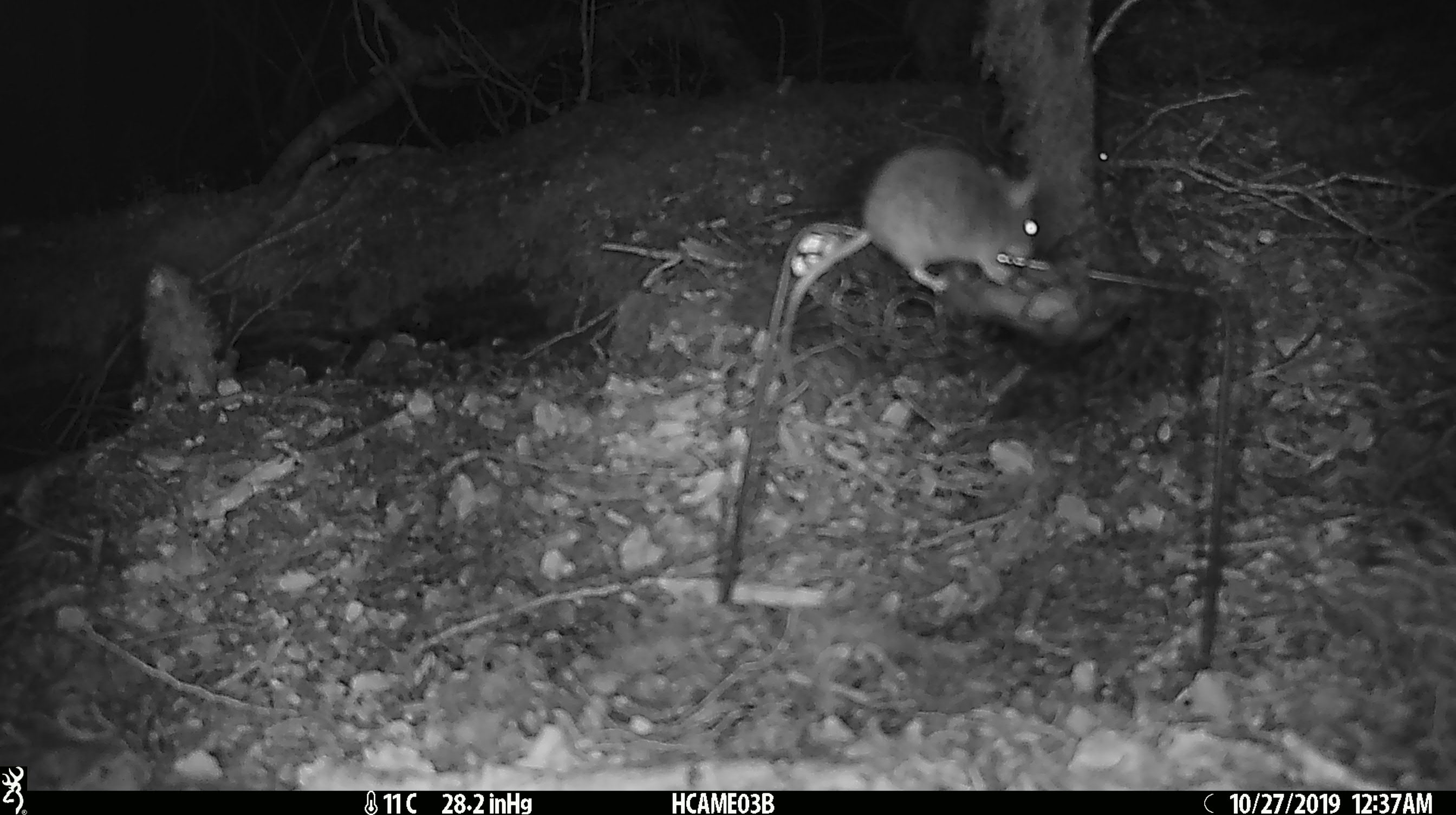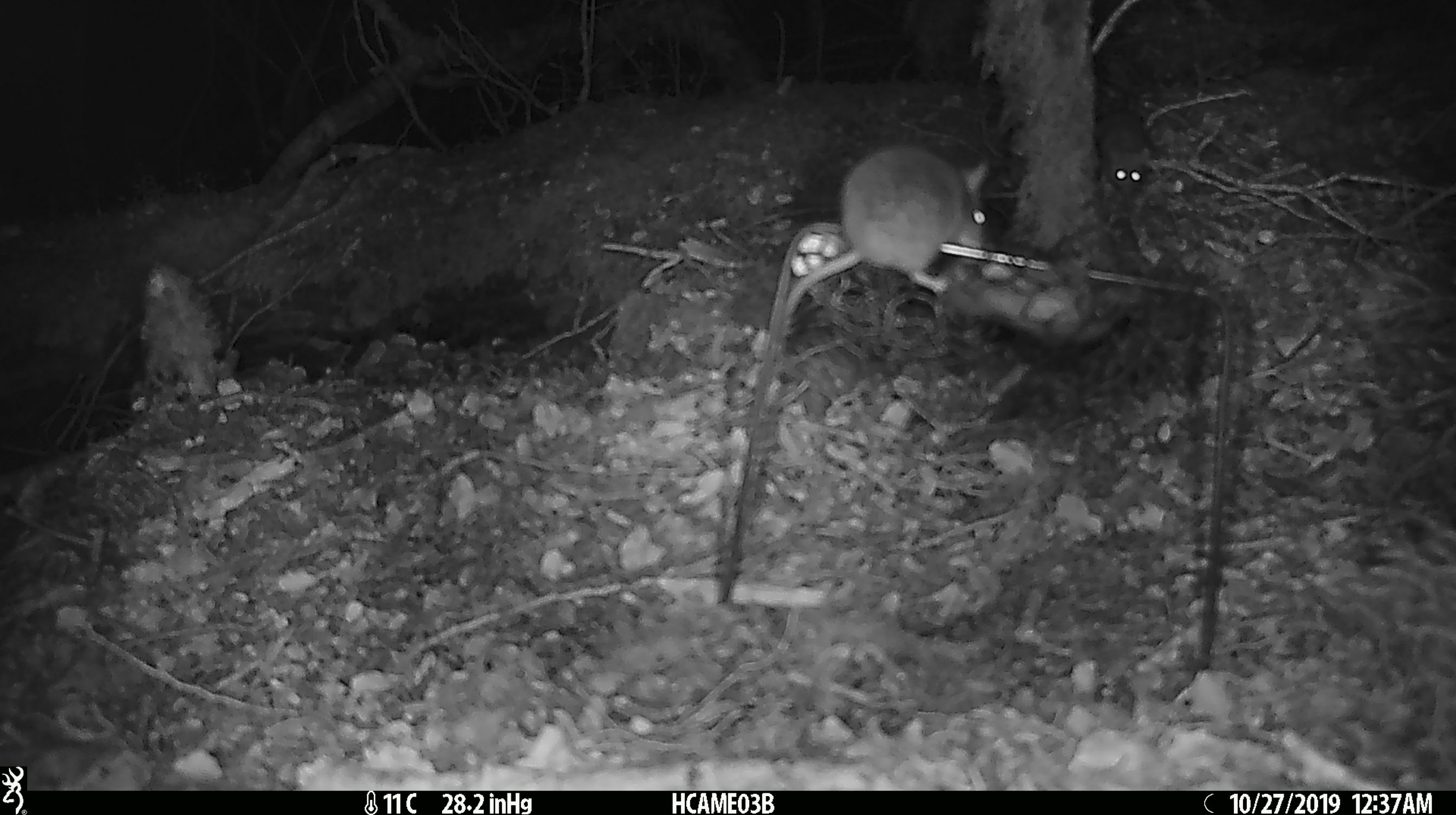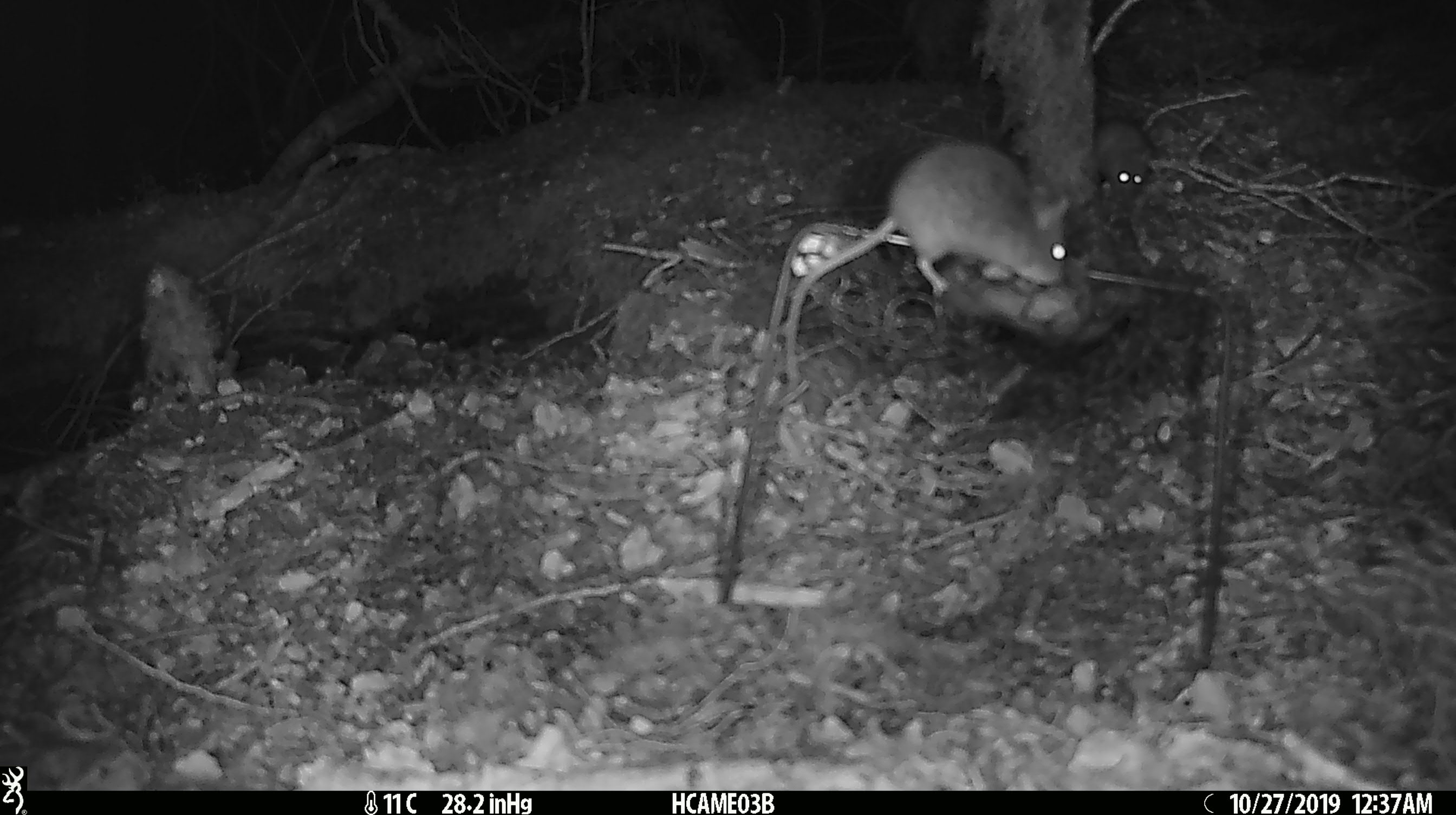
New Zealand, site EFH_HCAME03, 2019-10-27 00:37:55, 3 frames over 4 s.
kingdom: Animalia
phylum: Chordata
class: Mammalia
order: Rodentia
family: Muridae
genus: Mus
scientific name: Mus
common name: mouse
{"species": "mouse (Mus)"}